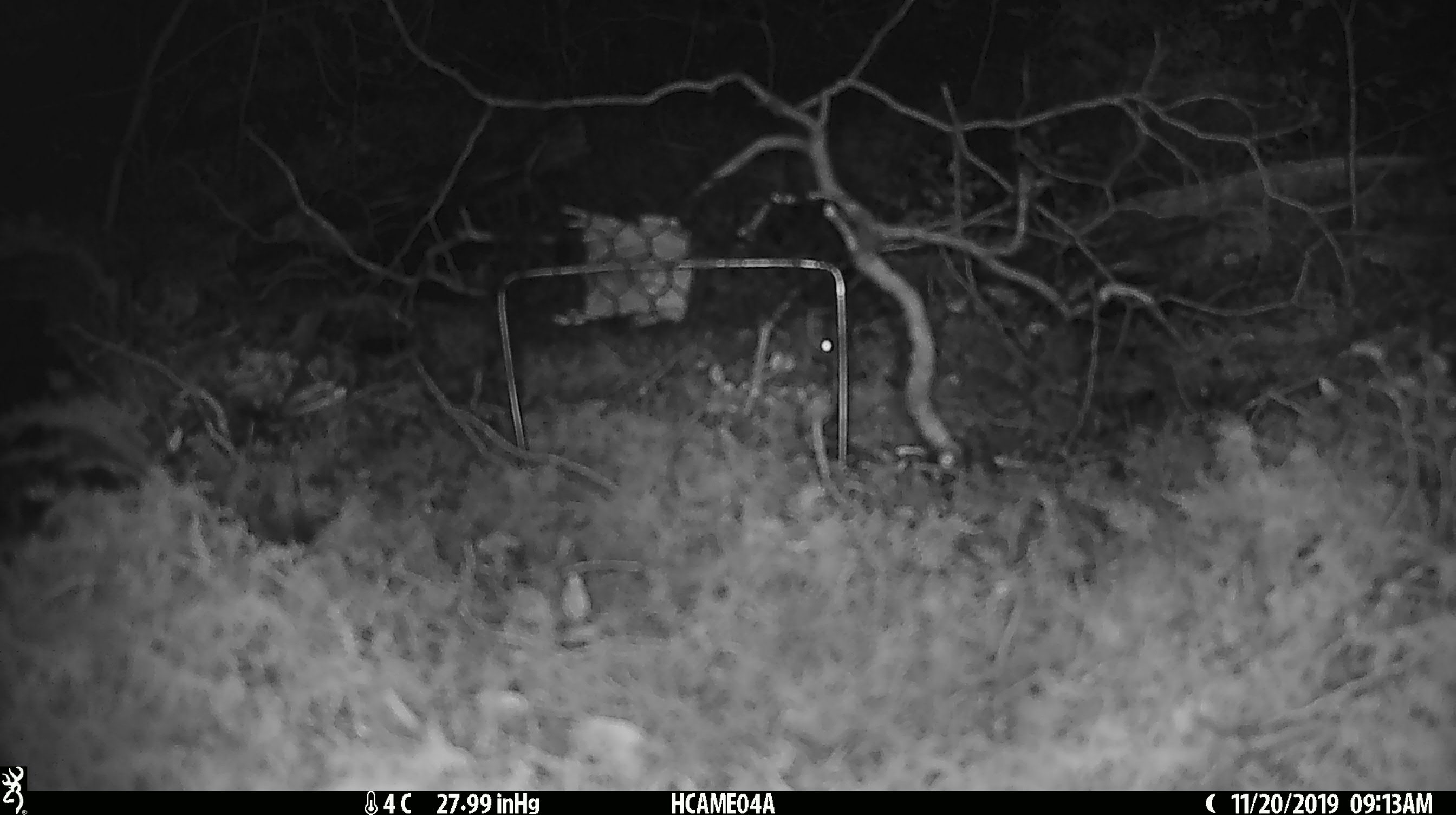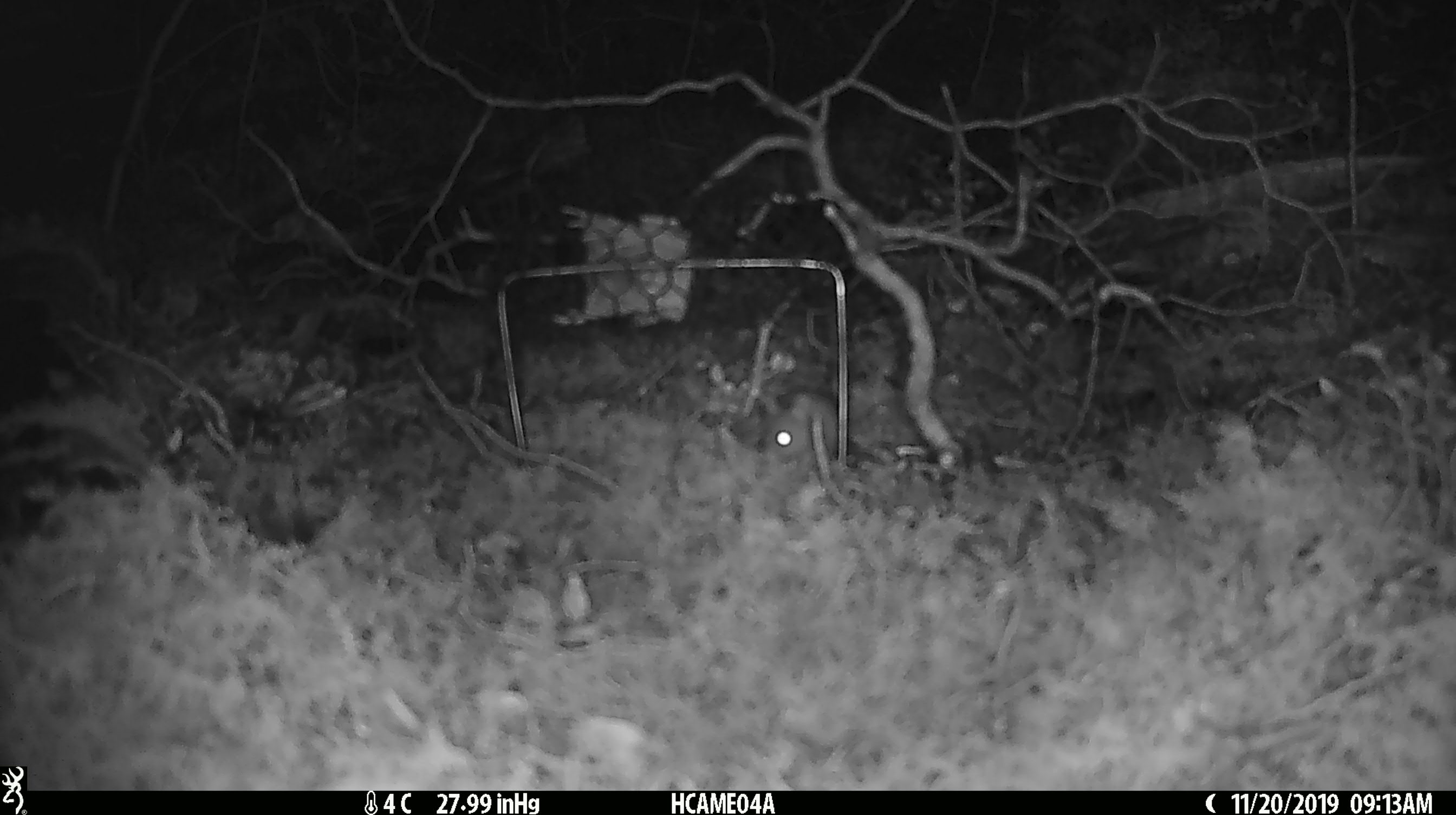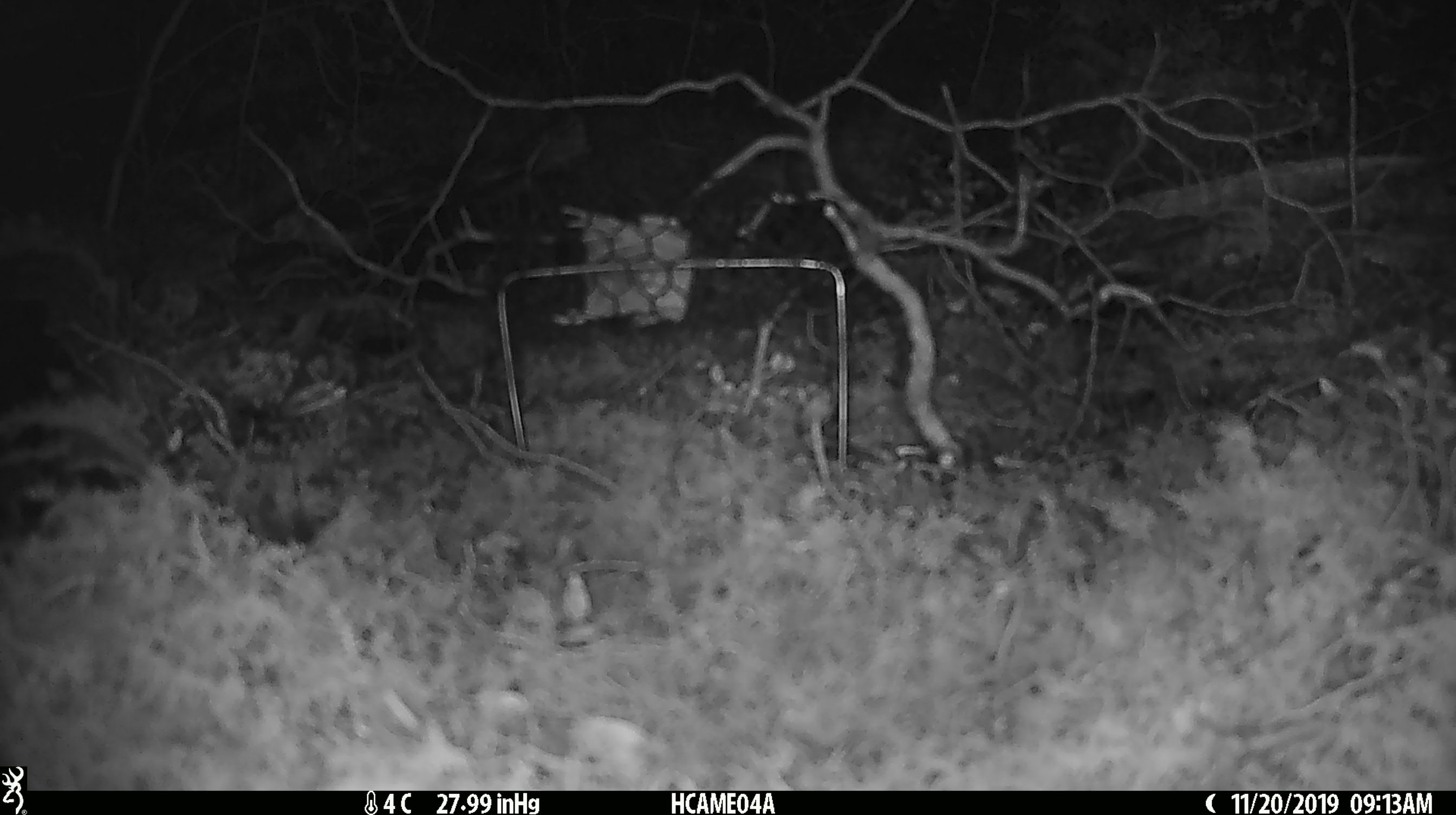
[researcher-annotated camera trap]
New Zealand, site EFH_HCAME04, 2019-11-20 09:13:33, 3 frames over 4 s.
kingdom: Animalia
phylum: Chordata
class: Mammalia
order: Rodentia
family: Muridae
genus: Mus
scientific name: Mus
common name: mouse